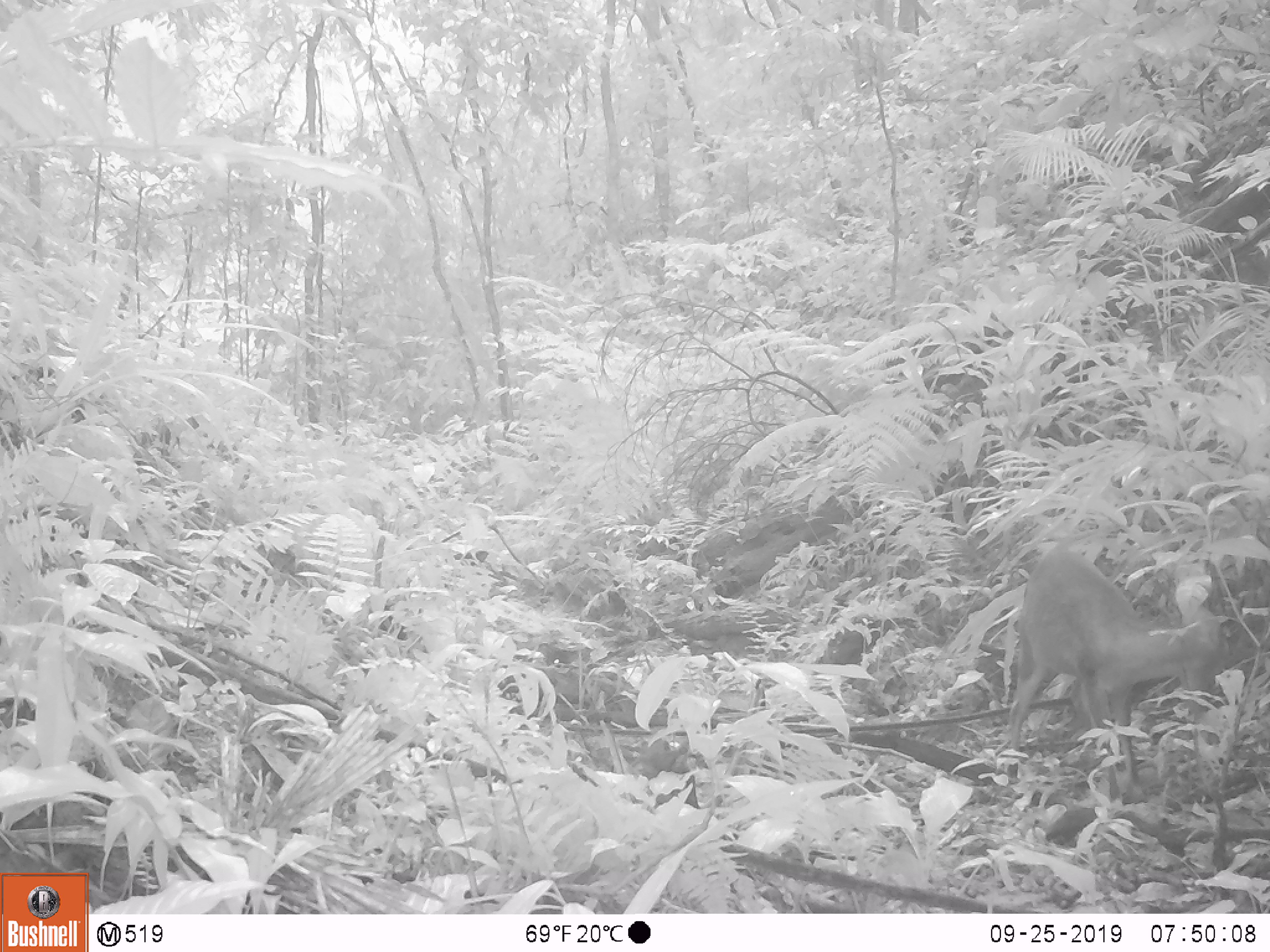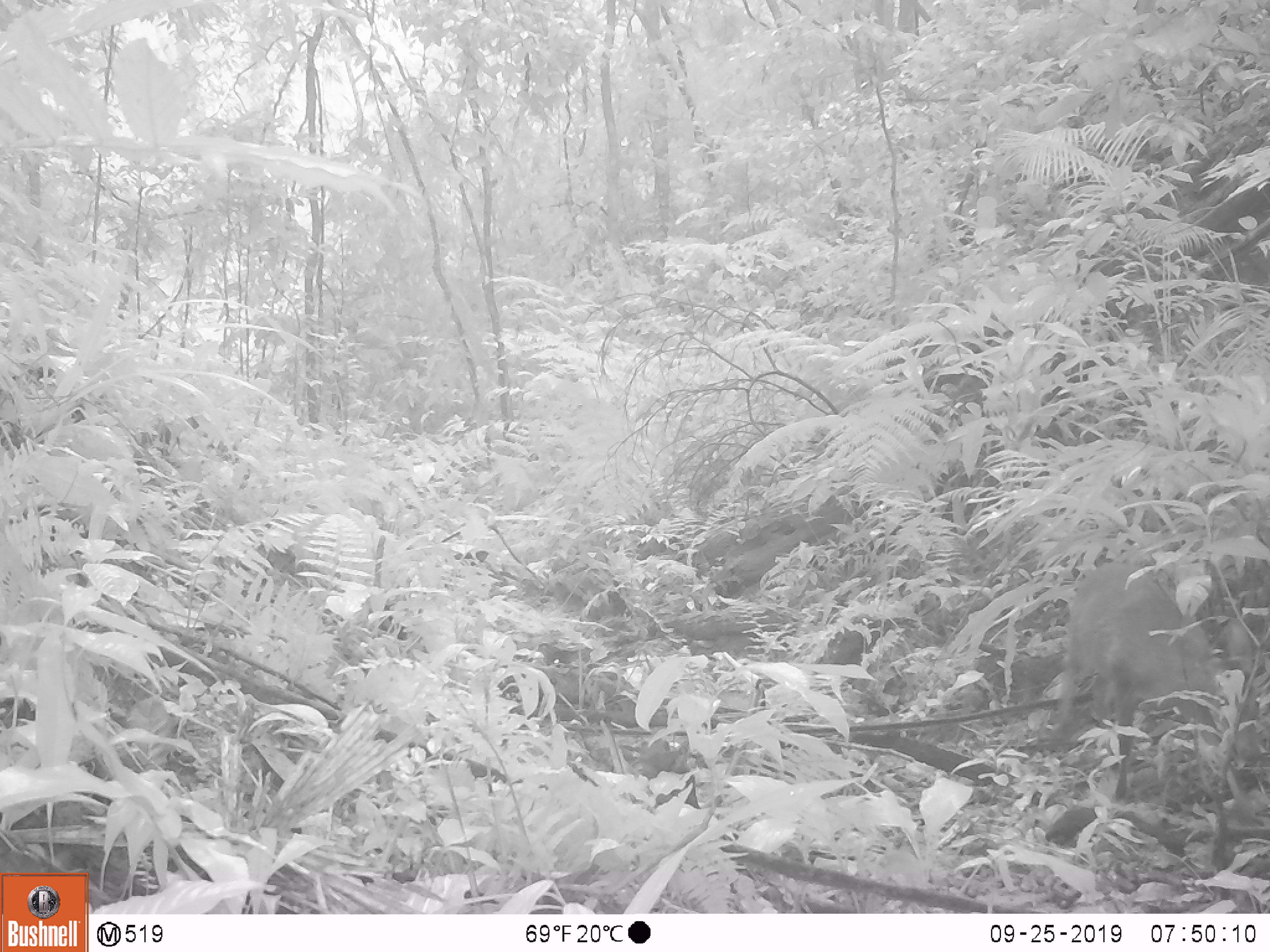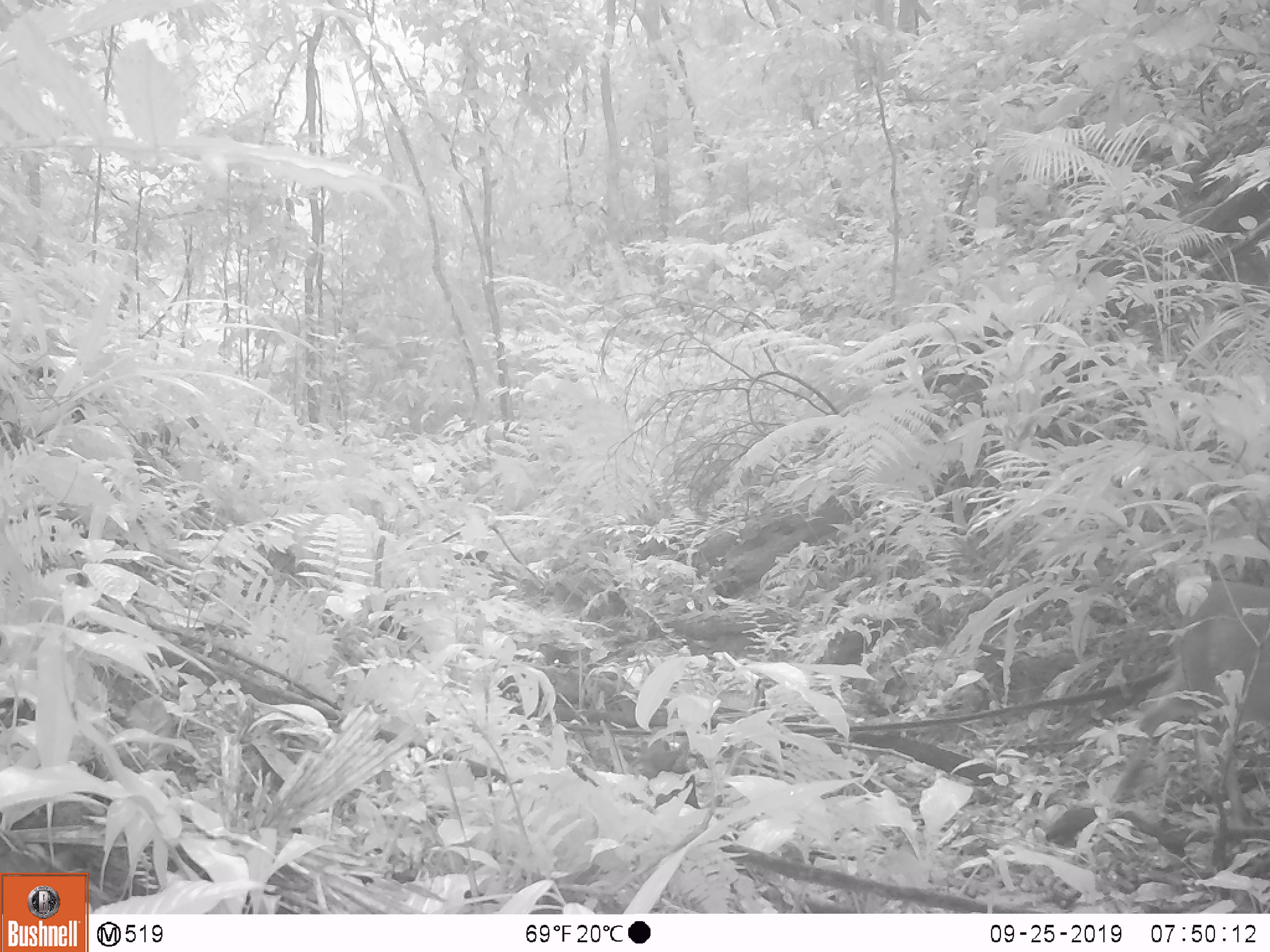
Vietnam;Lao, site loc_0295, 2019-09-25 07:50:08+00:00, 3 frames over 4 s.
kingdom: Animalia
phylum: Chordata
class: Mammalia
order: Artiodactyla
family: Cervidae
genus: Muntiacus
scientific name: Muntiacus vuquangensis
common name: large-antlered muntjac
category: large antlered muntjac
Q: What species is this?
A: Large antlered muntjac (large-antlered muntjac) (Muntiacus vuquangensis).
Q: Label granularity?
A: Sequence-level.